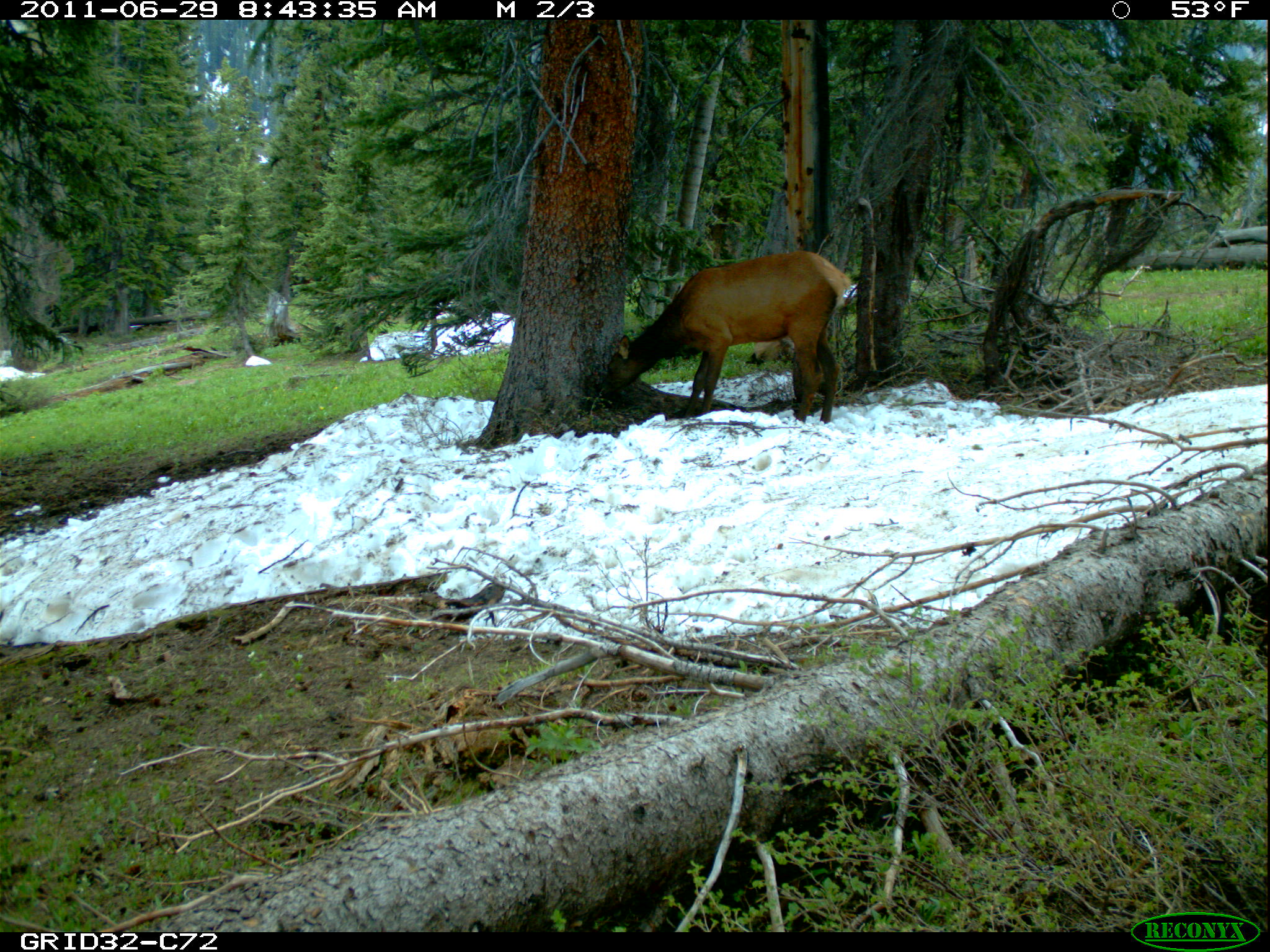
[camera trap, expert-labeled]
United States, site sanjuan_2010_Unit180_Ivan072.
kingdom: Animalia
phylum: Chordata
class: Mammalia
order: Artiodactyla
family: Cervidae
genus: Cervus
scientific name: Cervus elaphus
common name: red deer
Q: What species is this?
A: Cervus elaphus (red deer).